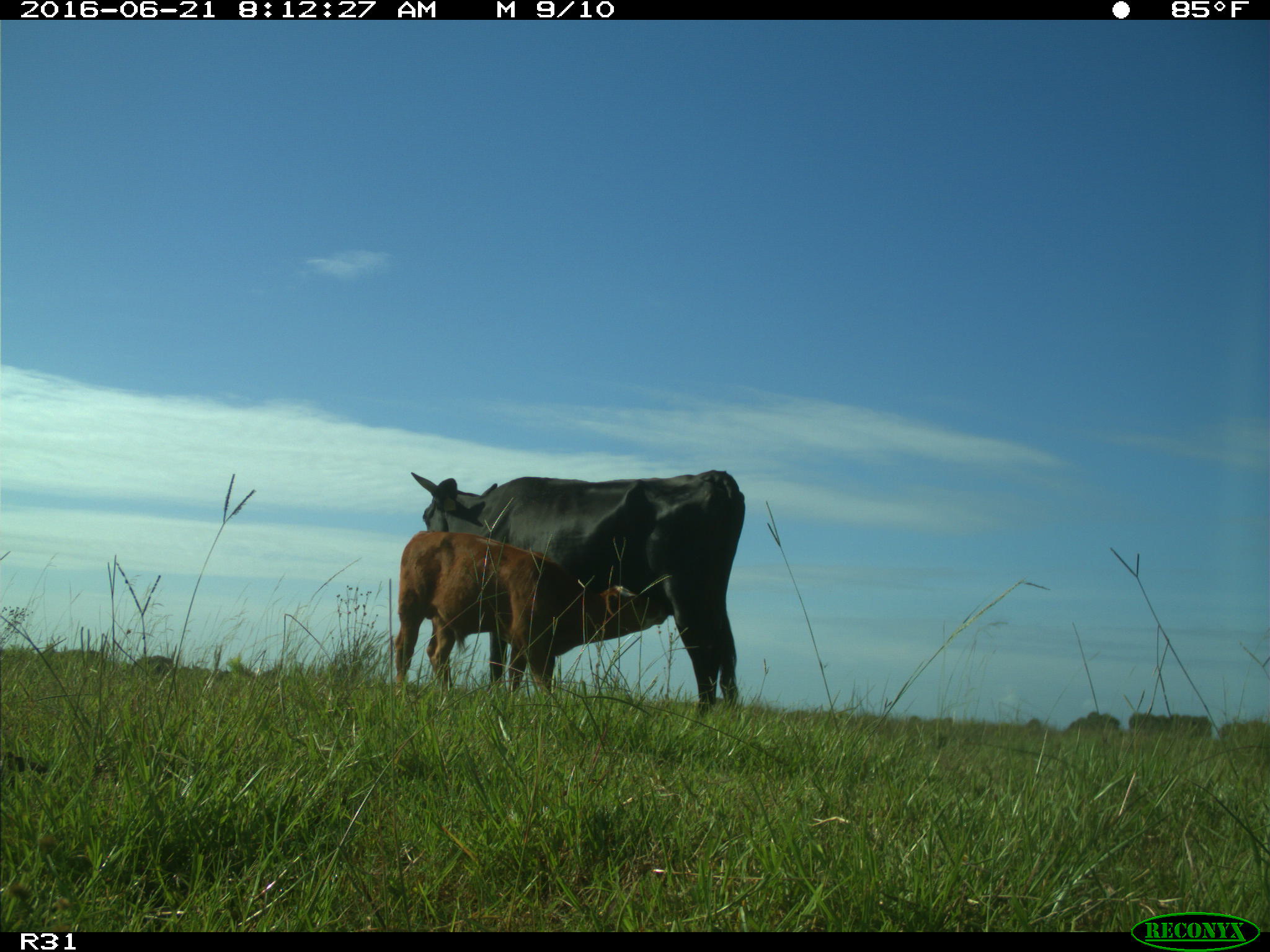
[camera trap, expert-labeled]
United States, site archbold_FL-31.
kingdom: Animalia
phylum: Chordata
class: Mammalia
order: Artiodactyla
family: Bovidae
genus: Bos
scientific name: Bos taurus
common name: domestic cow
Bos taurus (domestic cow).